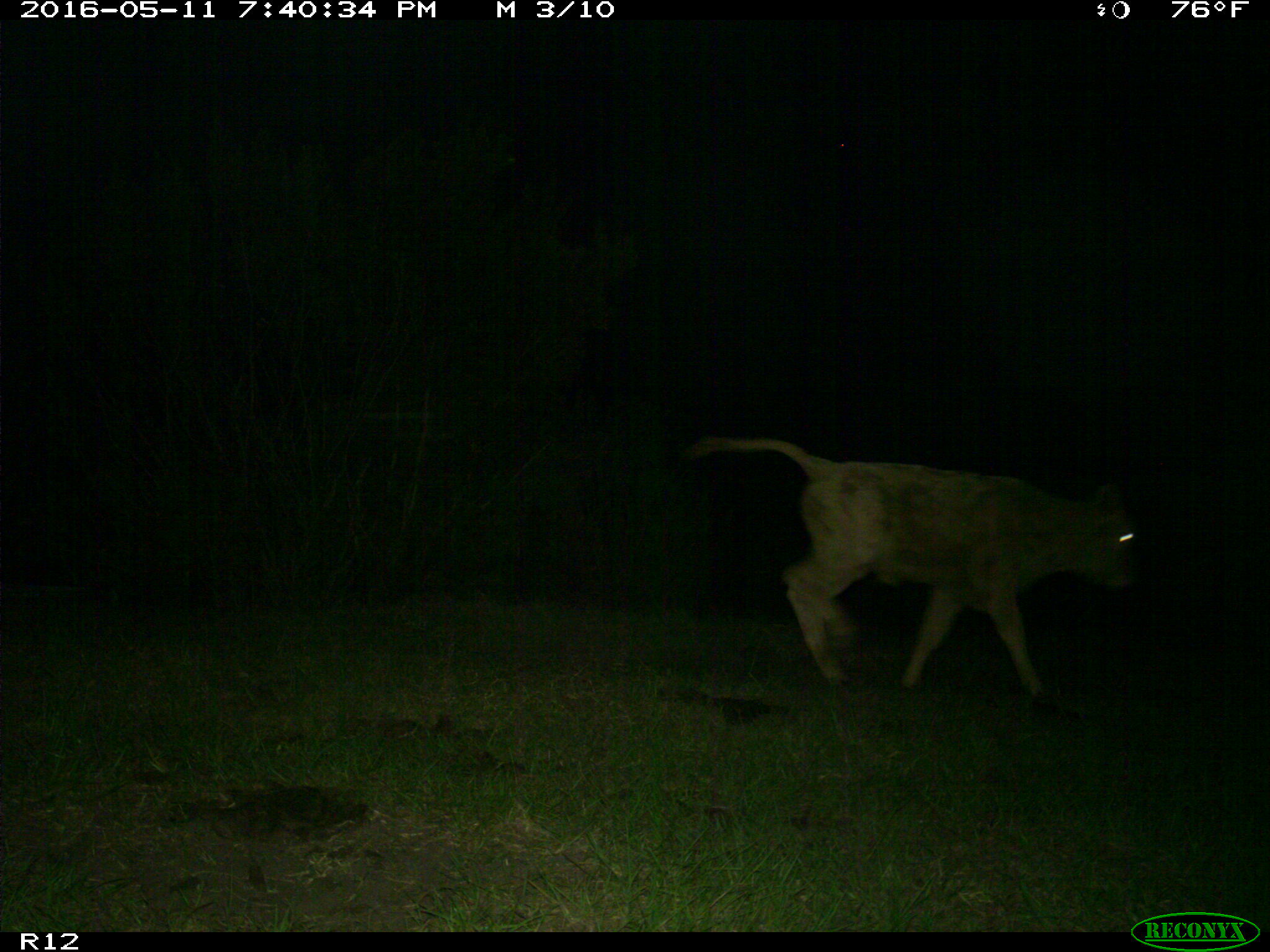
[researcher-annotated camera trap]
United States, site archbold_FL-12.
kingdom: Animalia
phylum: Chordata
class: Mammalia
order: Artiodactyla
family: Bovidae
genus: Bos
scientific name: Bos taurus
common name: domestic cow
Bos taurus (domestic cow).